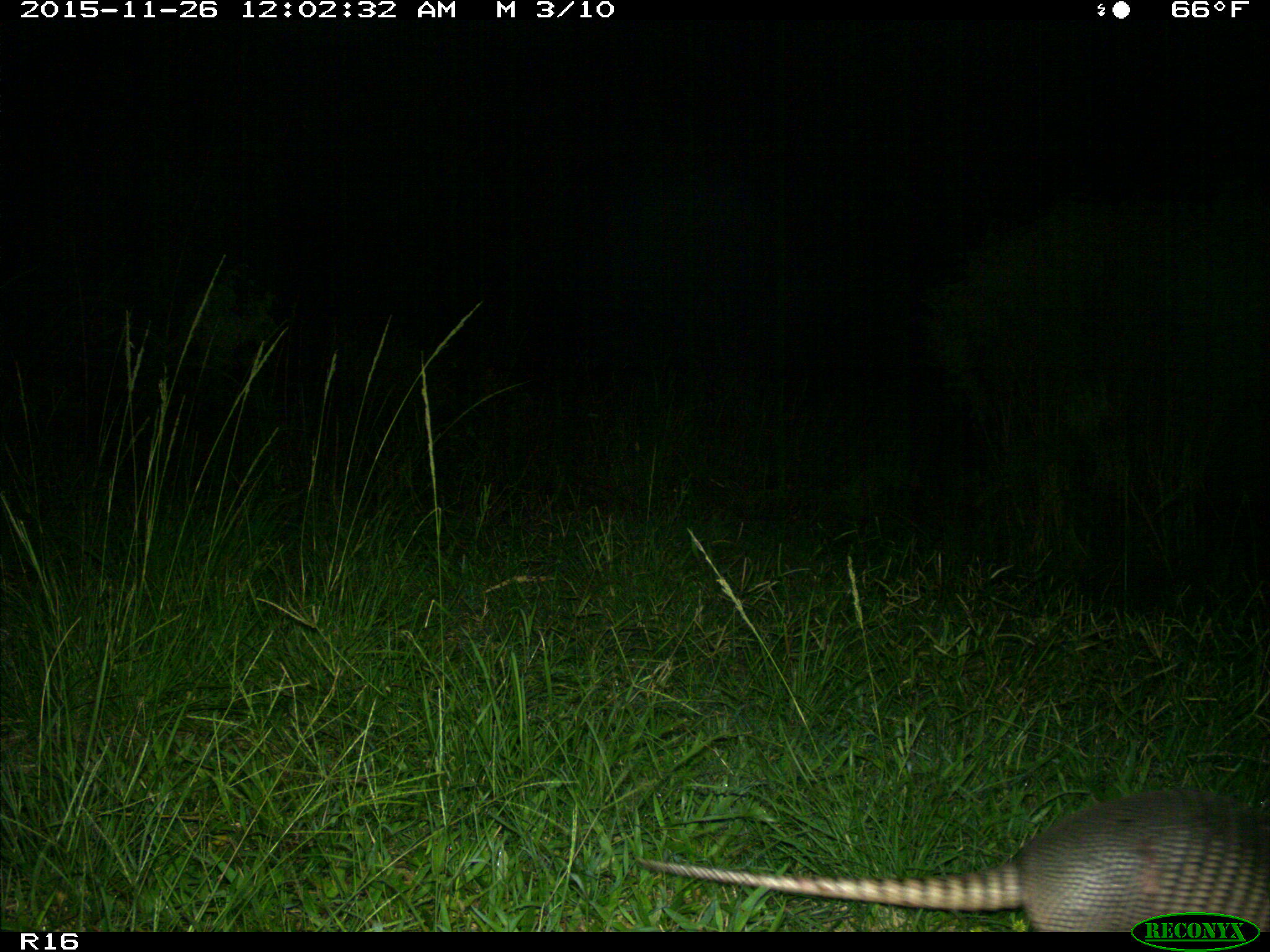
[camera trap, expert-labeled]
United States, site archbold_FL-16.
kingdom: Animalia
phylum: Chordata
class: Mammalia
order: Cingulata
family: Dasypodidae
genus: Dasypus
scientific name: Dasypus novemcinctus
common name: nine-banded armadillo